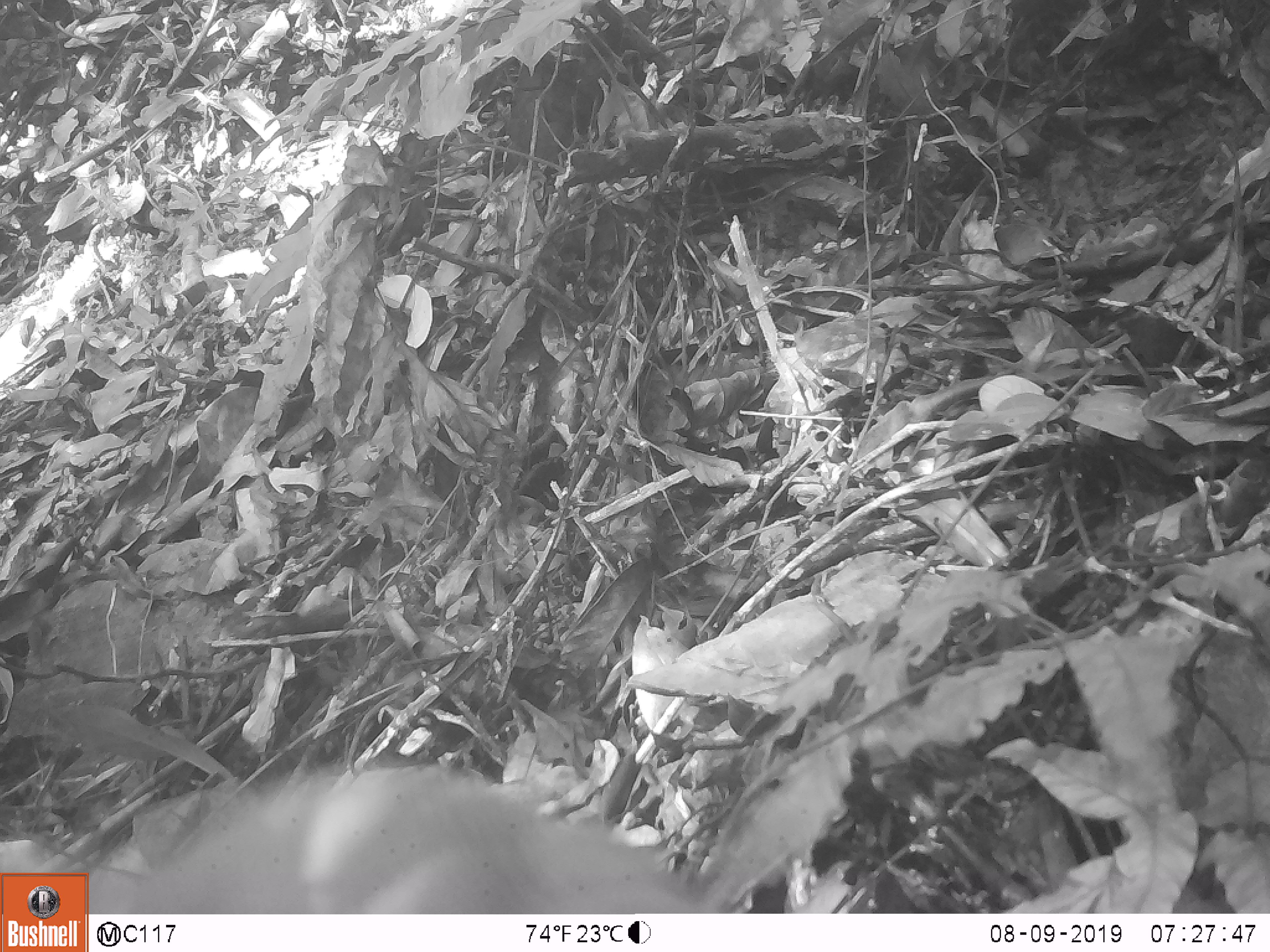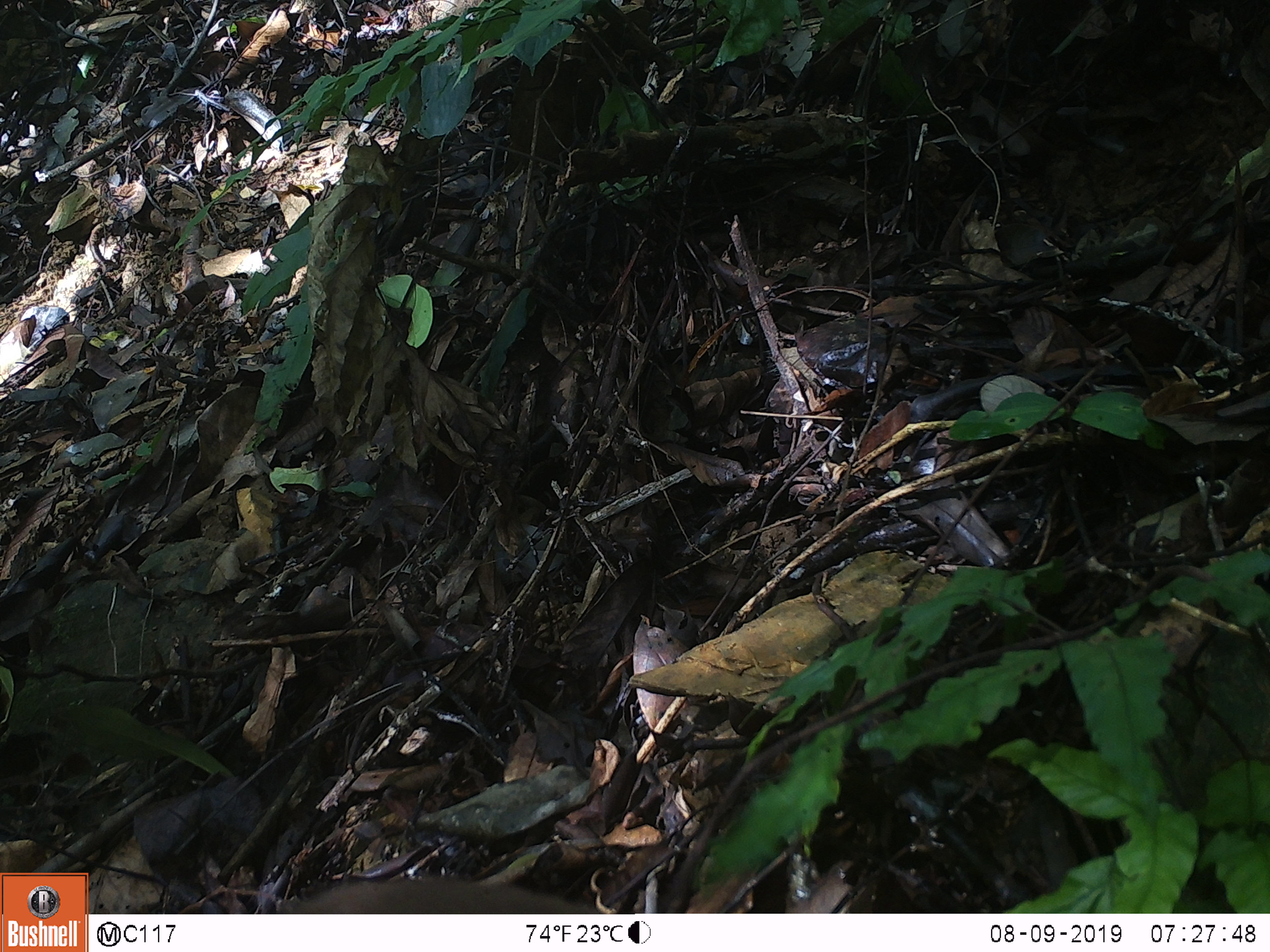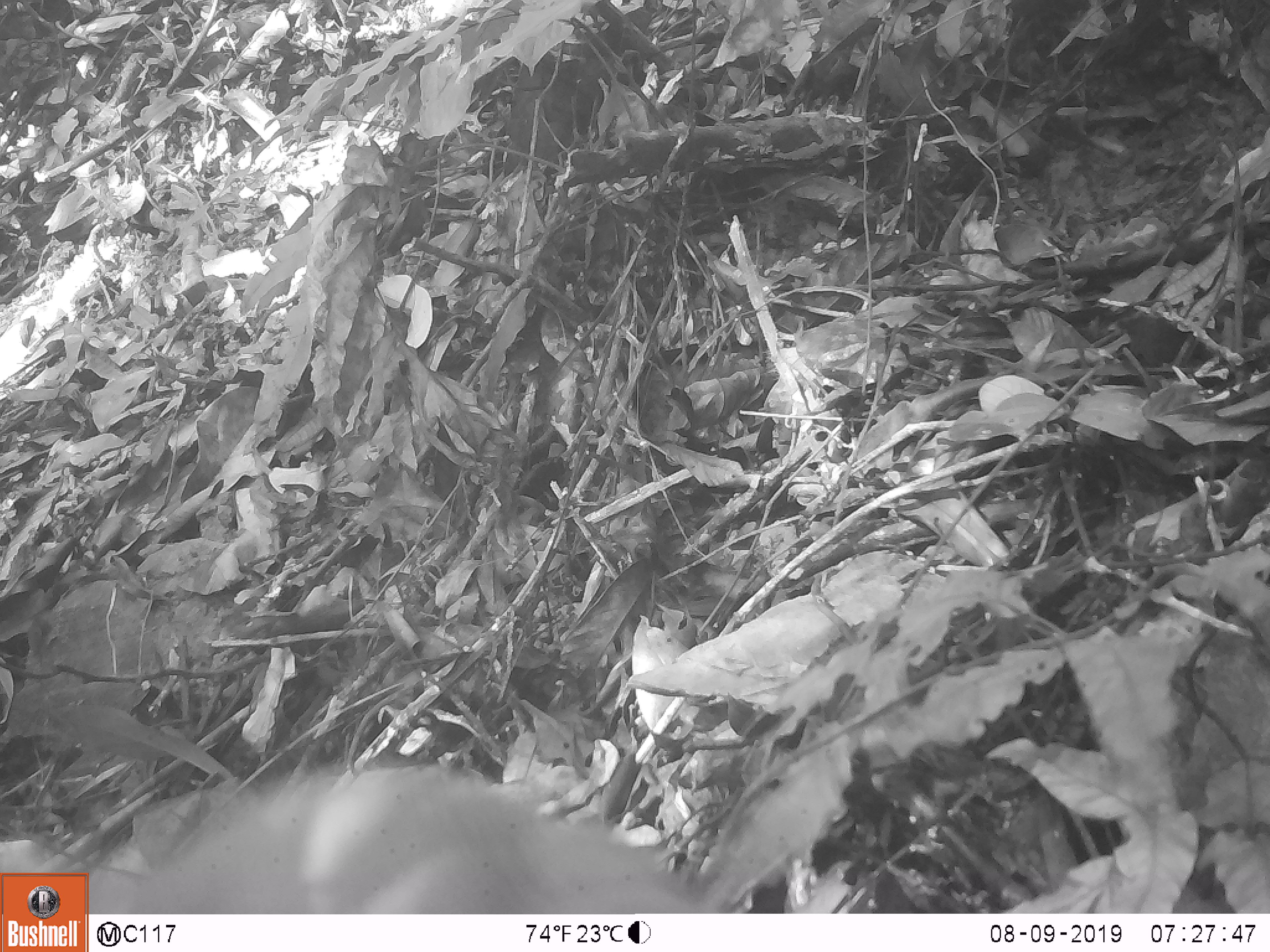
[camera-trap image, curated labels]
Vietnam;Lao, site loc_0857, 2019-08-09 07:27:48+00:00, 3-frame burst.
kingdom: Animalia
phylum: Chordata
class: Mammalia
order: Primates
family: Cercopithecidae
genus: Macaca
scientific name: Macaca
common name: macaque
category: macaque not stump tailed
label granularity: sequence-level